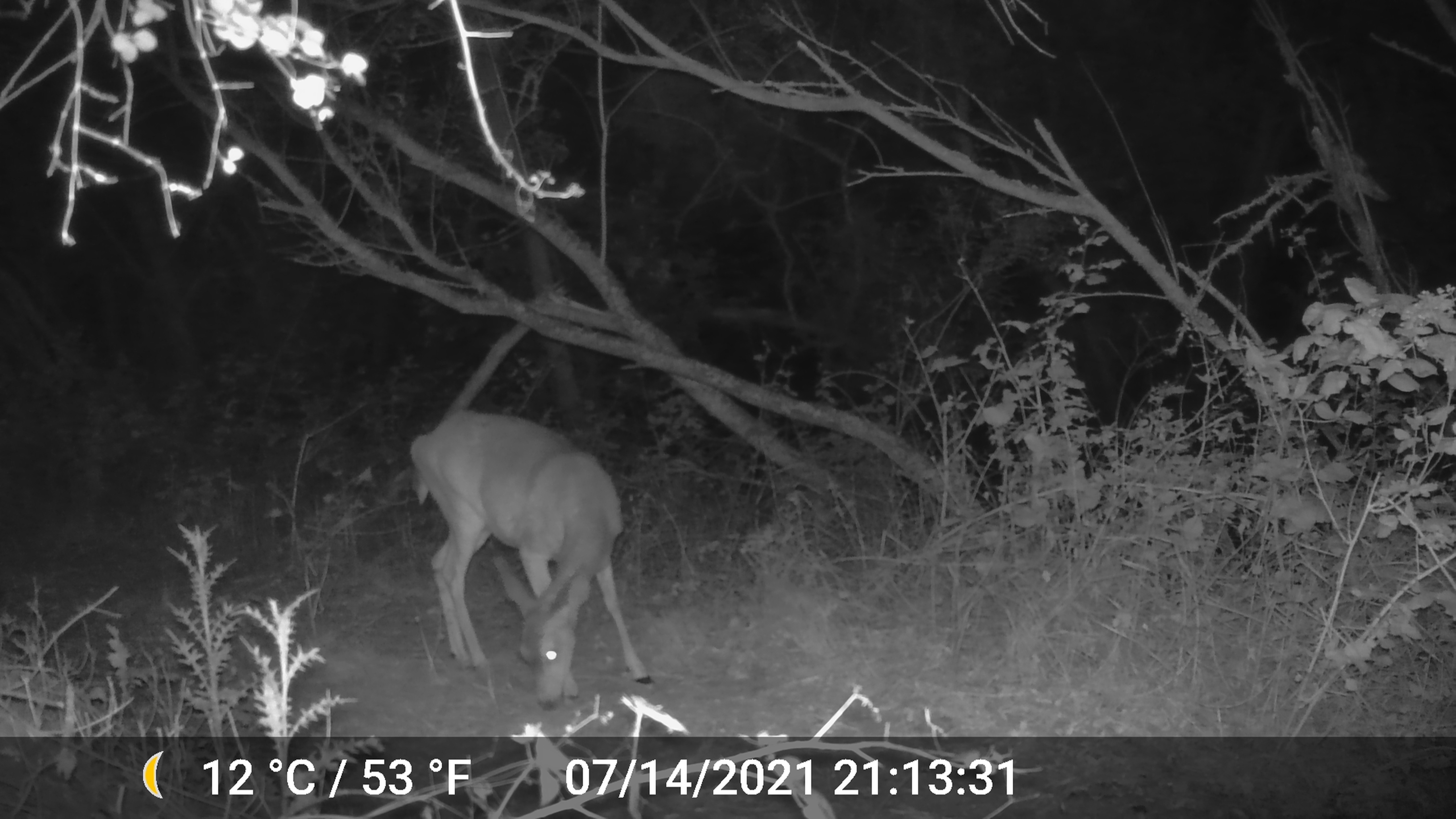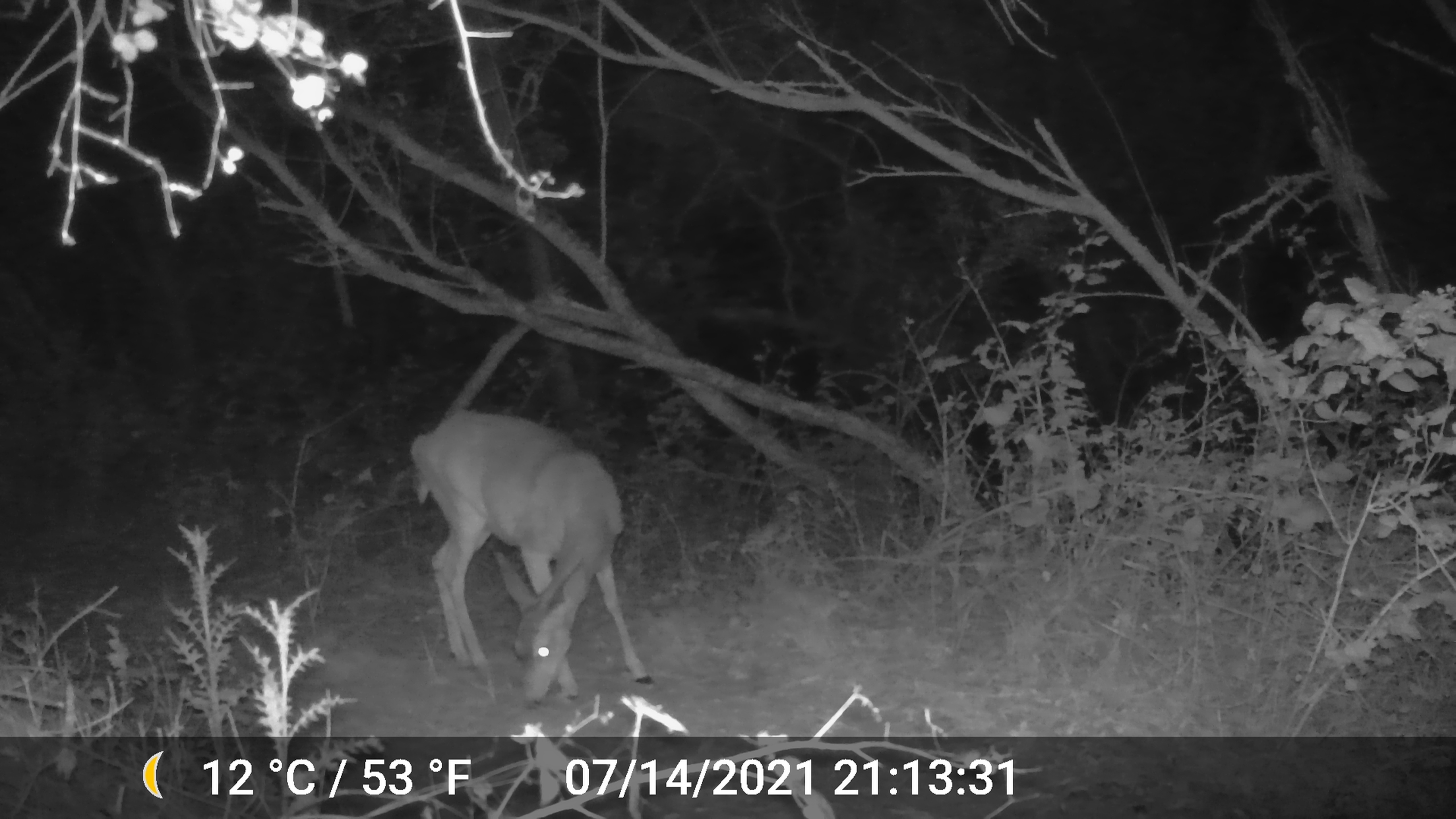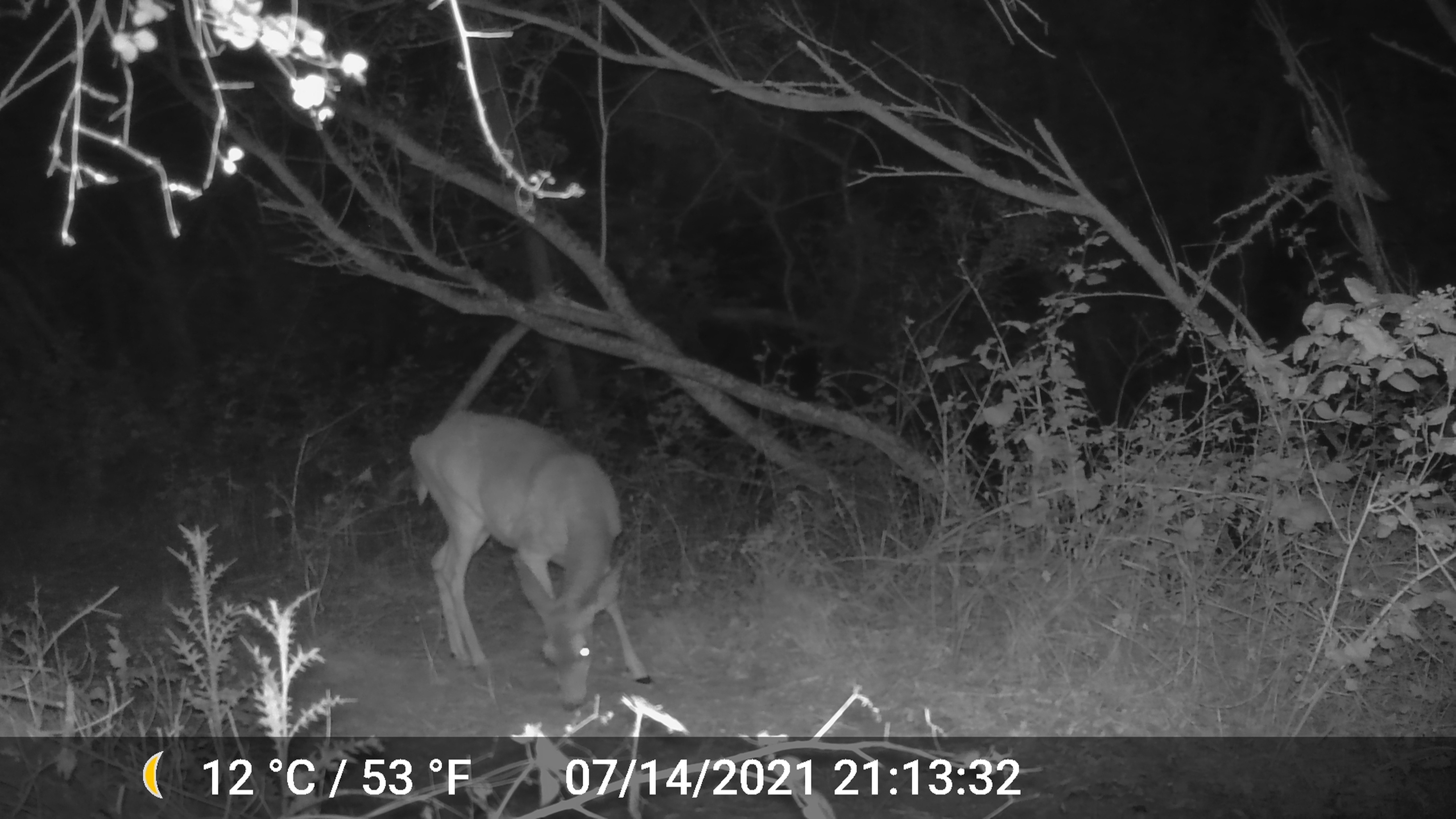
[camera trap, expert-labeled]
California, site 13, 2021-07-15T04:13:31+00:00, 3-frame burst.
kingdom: Animalia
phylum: Chordata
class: Mammalia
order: Artiodactyla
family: Cervidae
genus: Odocoileus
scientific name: Odocoileus hemionus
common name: mule deer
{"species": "mule deer (Odocoileus hemionus)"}